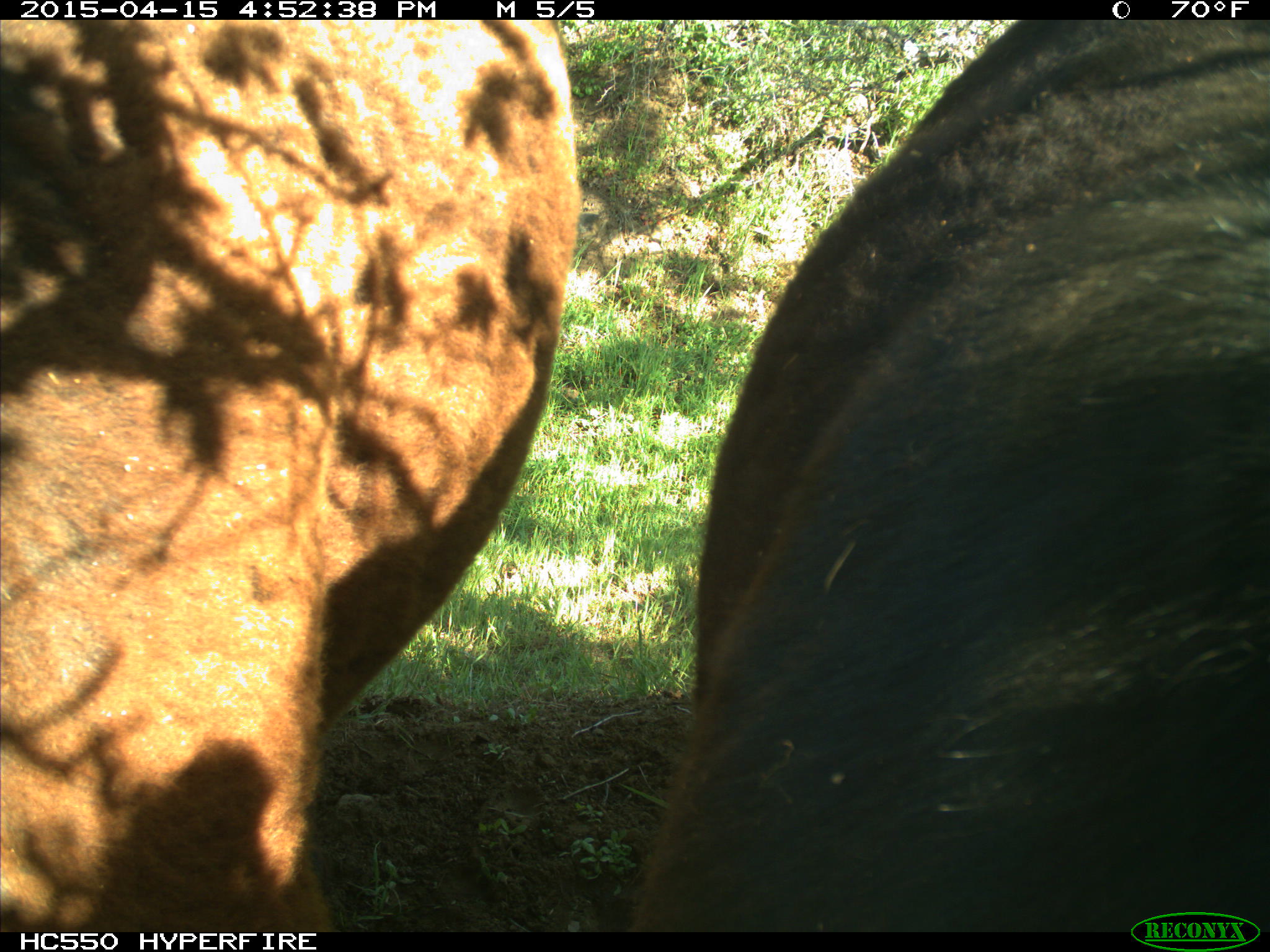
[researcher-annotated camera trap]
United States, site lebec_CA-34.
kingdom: Animalia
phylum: Chordata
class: Mammalia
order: Artiodactyla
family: Bovidae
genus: Bos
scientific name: Bos taurus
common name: domestic cow